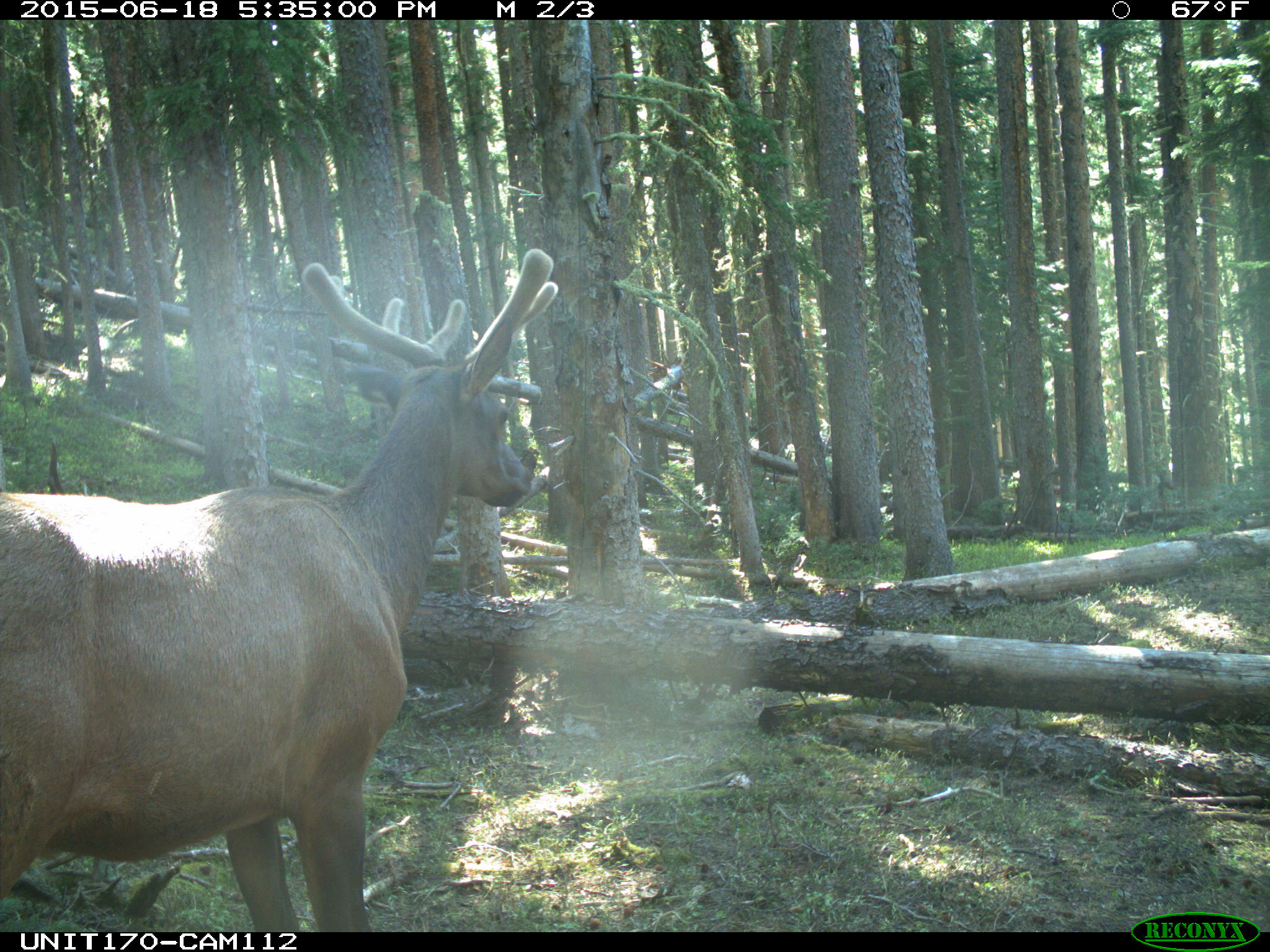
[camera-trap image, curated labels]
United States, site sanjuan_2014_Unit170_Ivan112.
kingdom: Animalia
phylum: Chordata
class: Mammalia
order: Artiodactyla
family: Cervidae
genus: Cervus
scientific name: Cervus elaphus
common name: red deer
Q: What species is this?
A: Cervus elaphus (red deer).